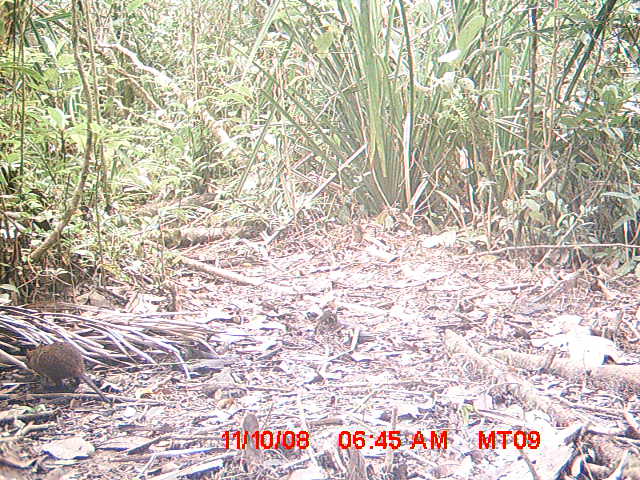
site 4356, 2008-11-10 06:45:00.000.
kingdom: Animalia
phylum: Chordata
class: Aves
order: Cuculiformes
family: Cuculidae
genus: Coua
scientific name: Coua serriana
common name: red-breasted coua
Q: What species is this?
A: Coua serriana (red-breasted coua).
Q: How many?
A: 1.